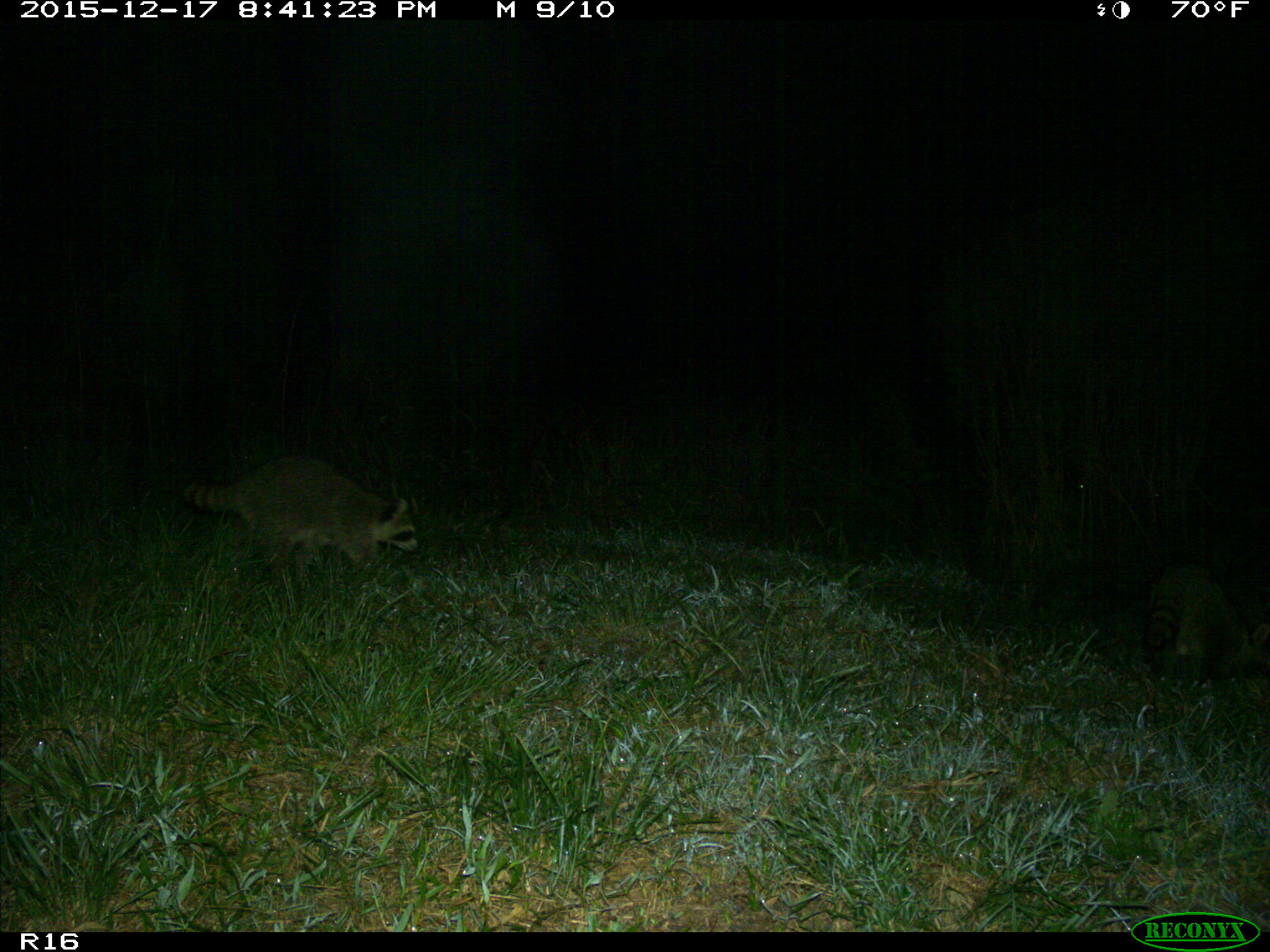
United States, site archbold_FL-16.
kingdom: Animalia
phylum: Chordata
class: Mammalia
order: Carnivora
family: Procyonidae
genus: Procyon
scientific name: Procyon lotor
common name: common raccoon